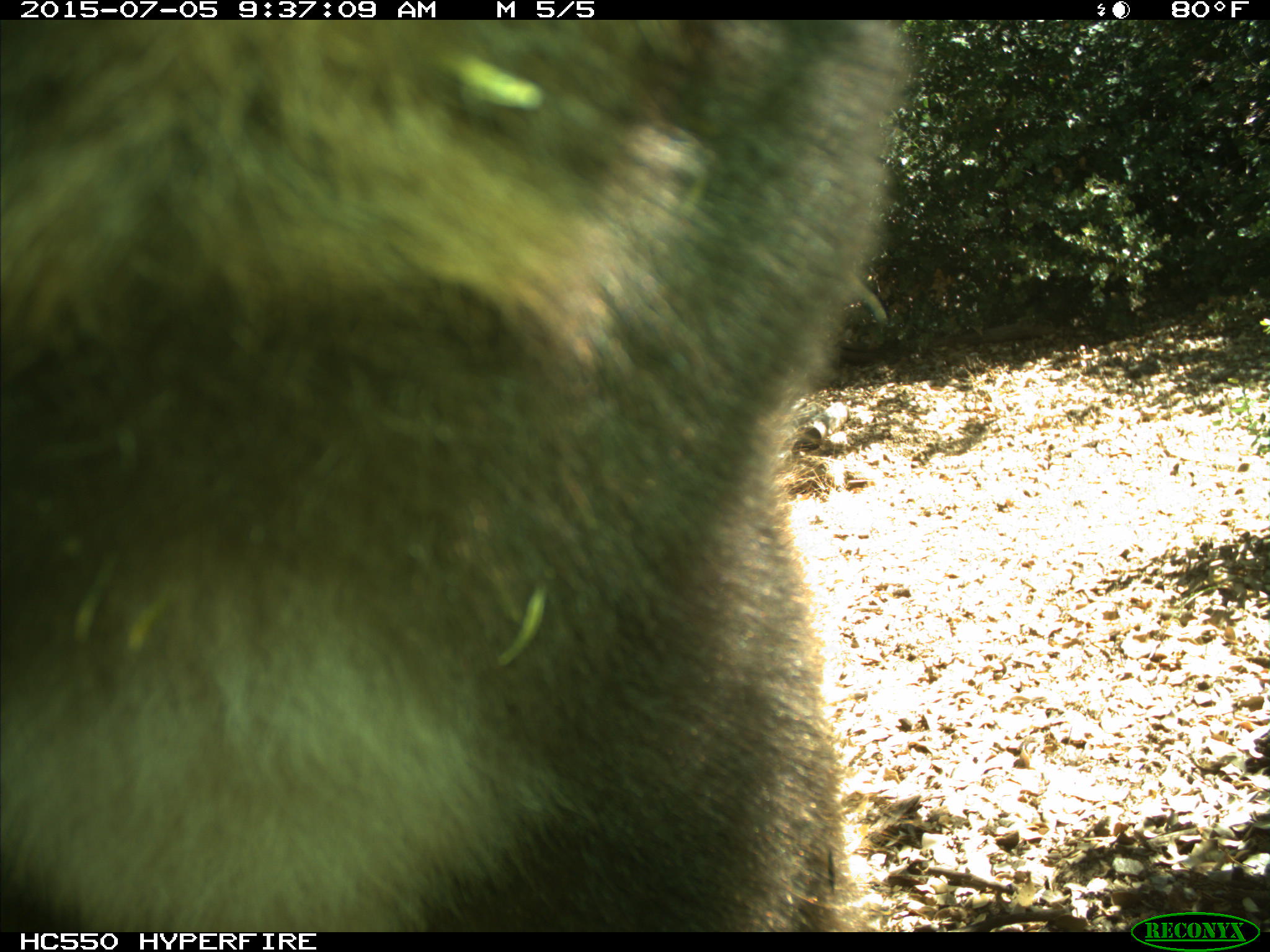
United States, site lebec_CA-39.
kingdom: Animalia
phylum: Chordata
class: Mammalia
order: Carnivora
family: Ursidae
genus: Ursus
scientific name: Ursus americanus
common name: american black bear